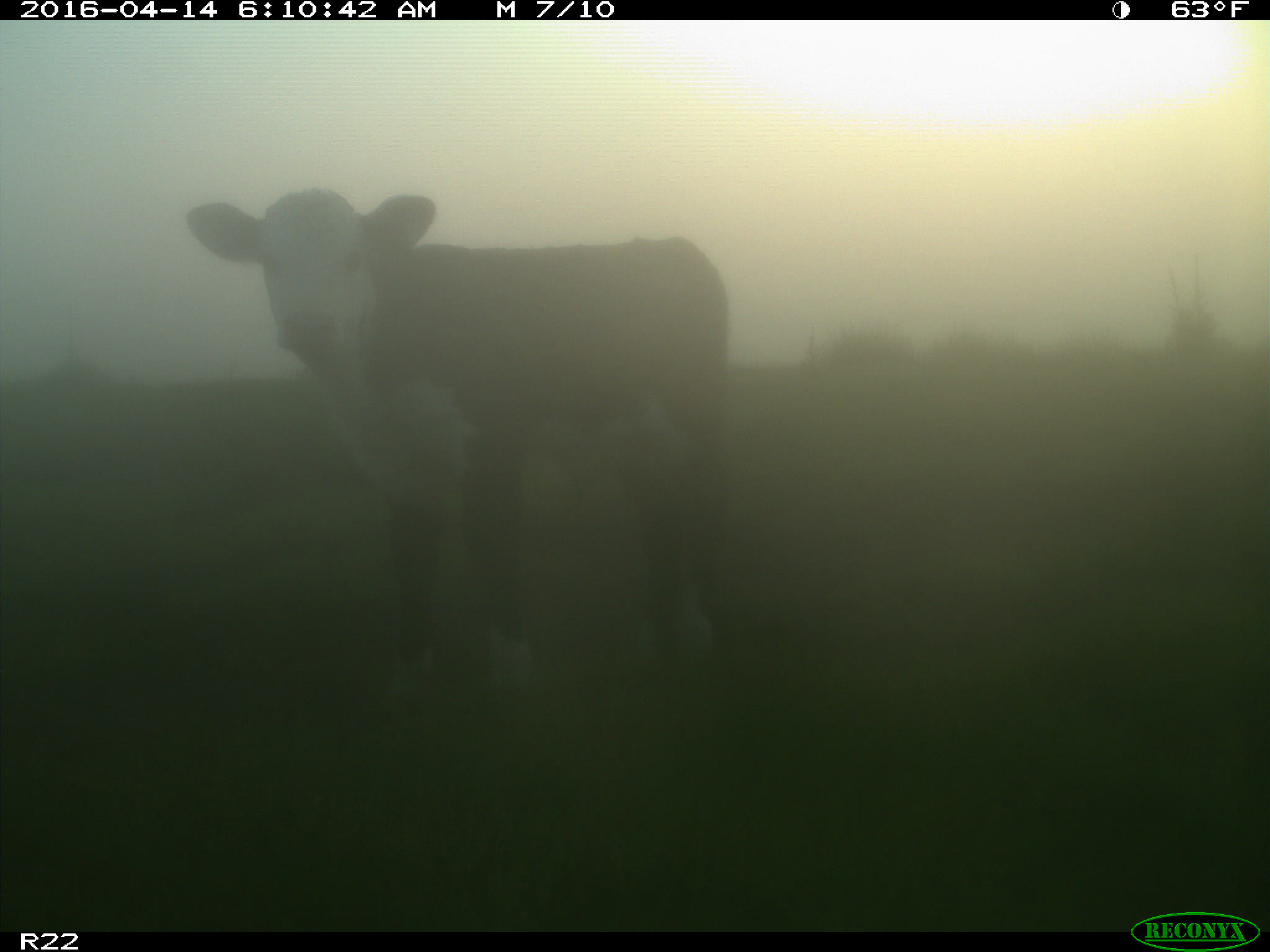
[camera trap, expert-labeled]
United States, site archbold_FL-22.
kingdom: Animalia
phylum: Chordata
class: Mammalia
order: Artiodactyla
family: Bovidae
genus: Bos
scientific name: Bos taurus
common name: domestic cow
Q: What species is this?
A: Bos taurus (domestic cow).